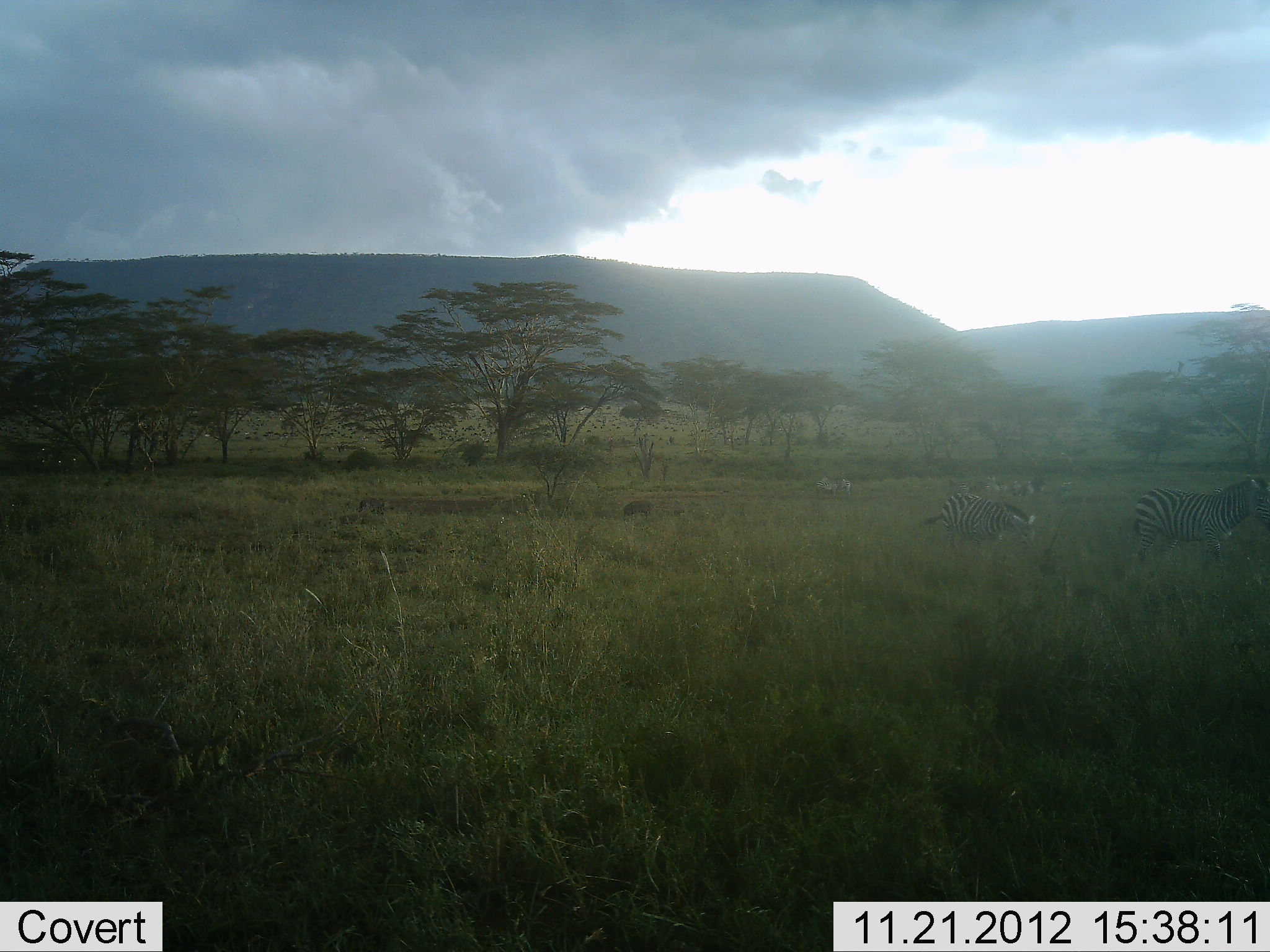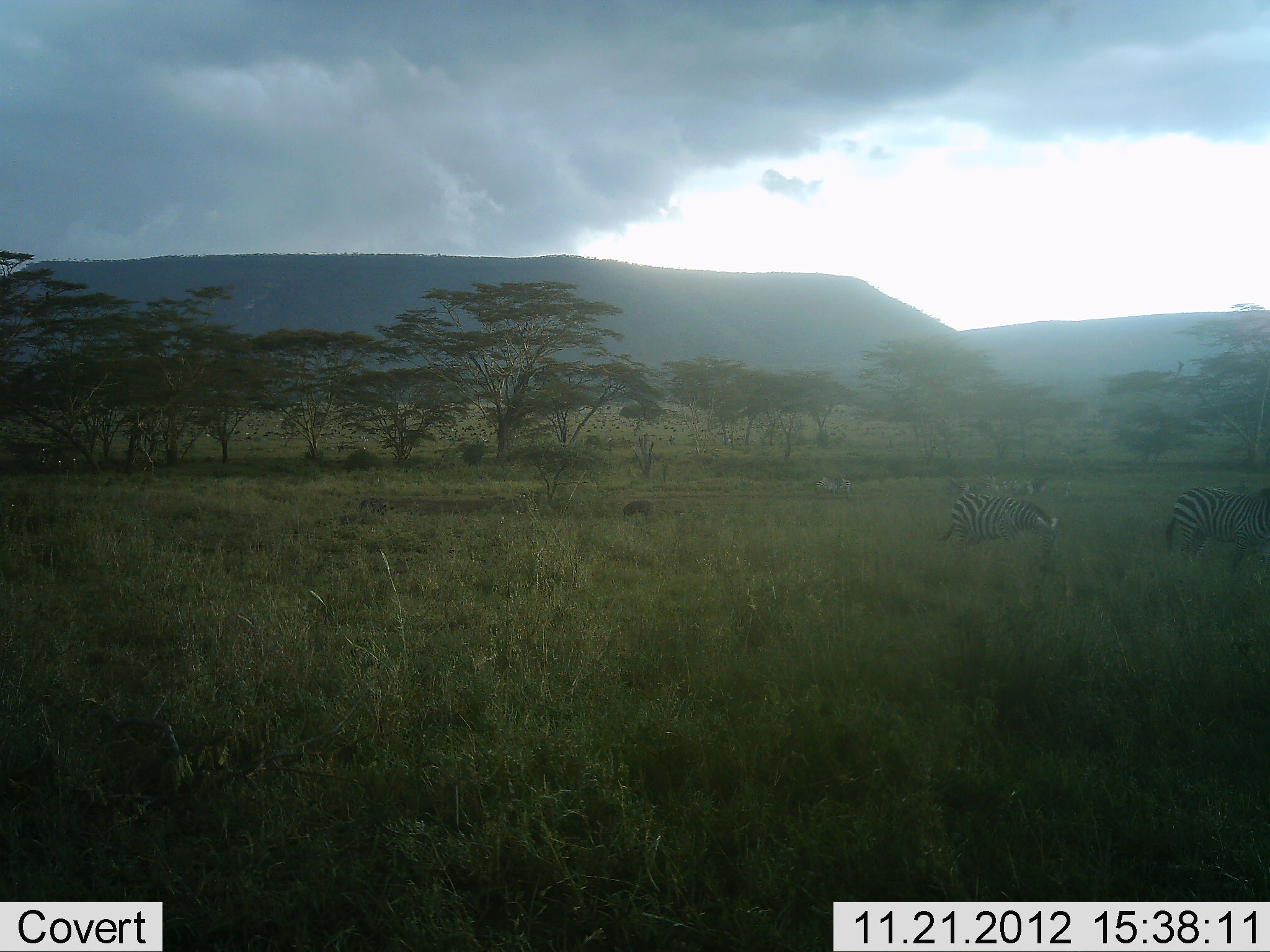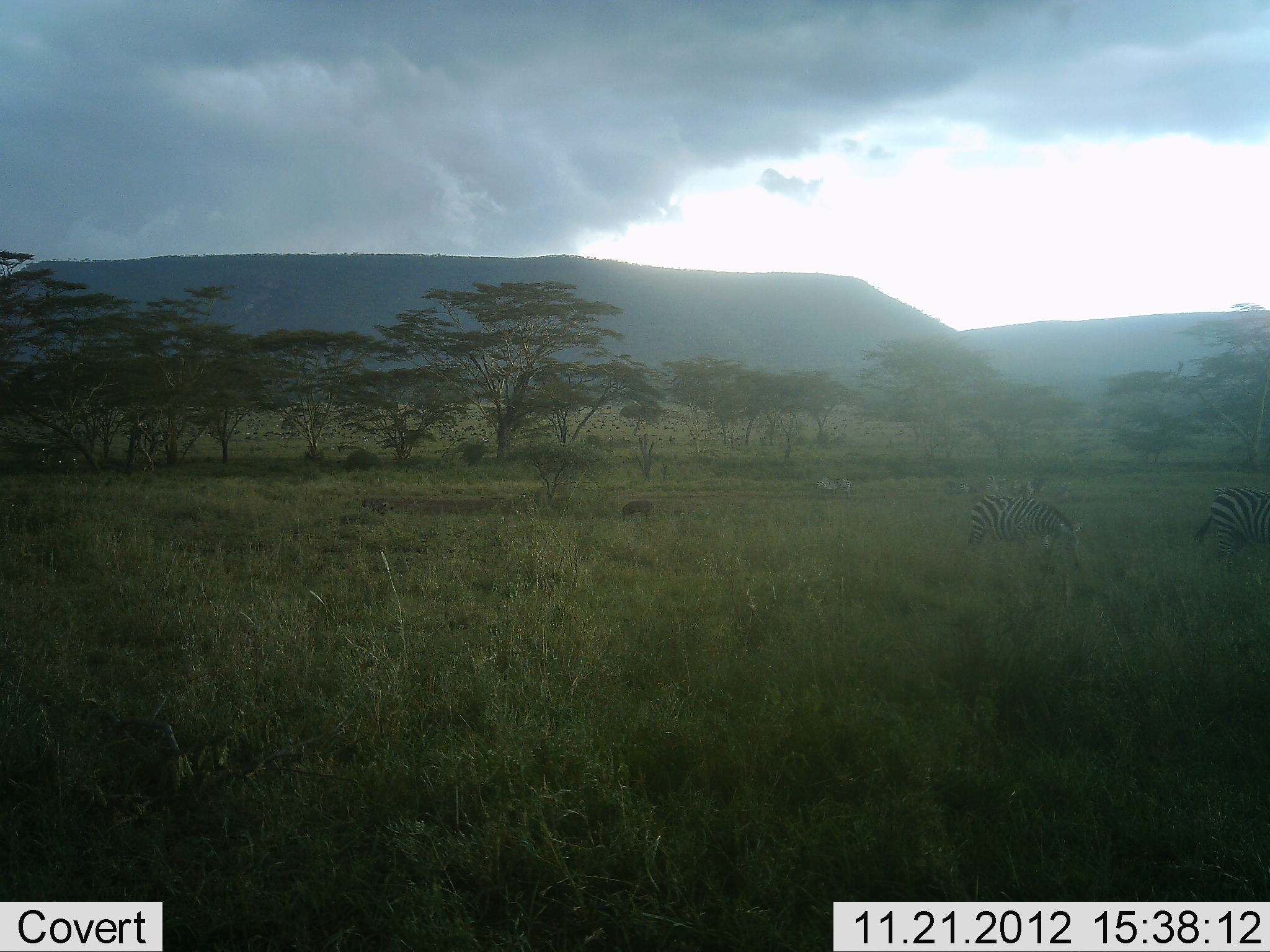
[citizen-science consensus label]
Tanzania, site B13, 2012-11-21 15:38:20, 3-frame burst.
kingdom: Animalia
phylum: Chordata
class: Mammalia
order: Perissodactyla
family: Equidae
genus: Equus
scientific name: Equus quagga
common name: plains zebra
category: zebra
Zebra (plains zebra) (Equus quagga), count 2. Behavior (volunteer vote fractions): standing 8%, resting 0%, moving 100%, interacting 0%. Young present (vote fraction): 0%. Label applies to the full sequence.